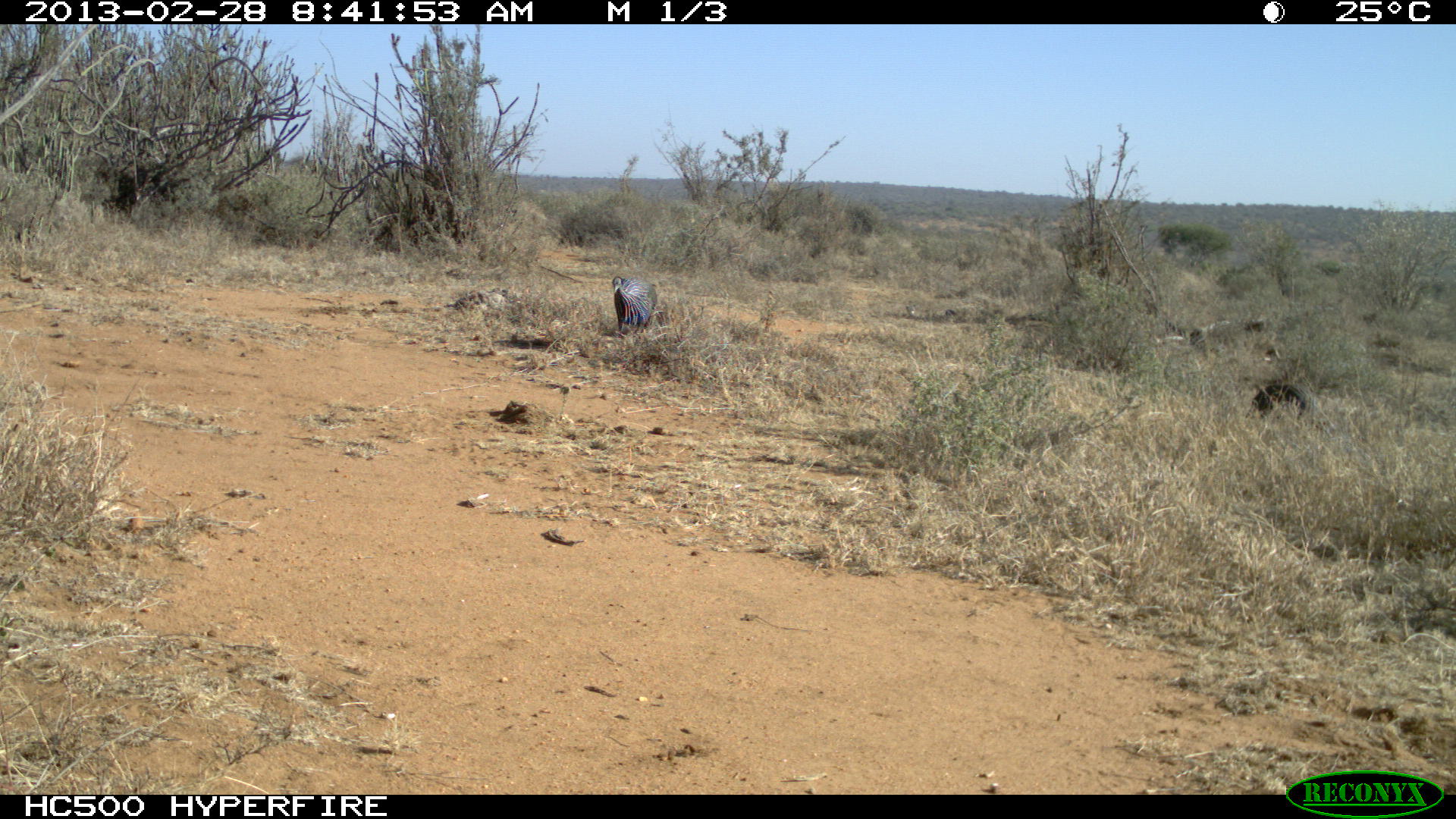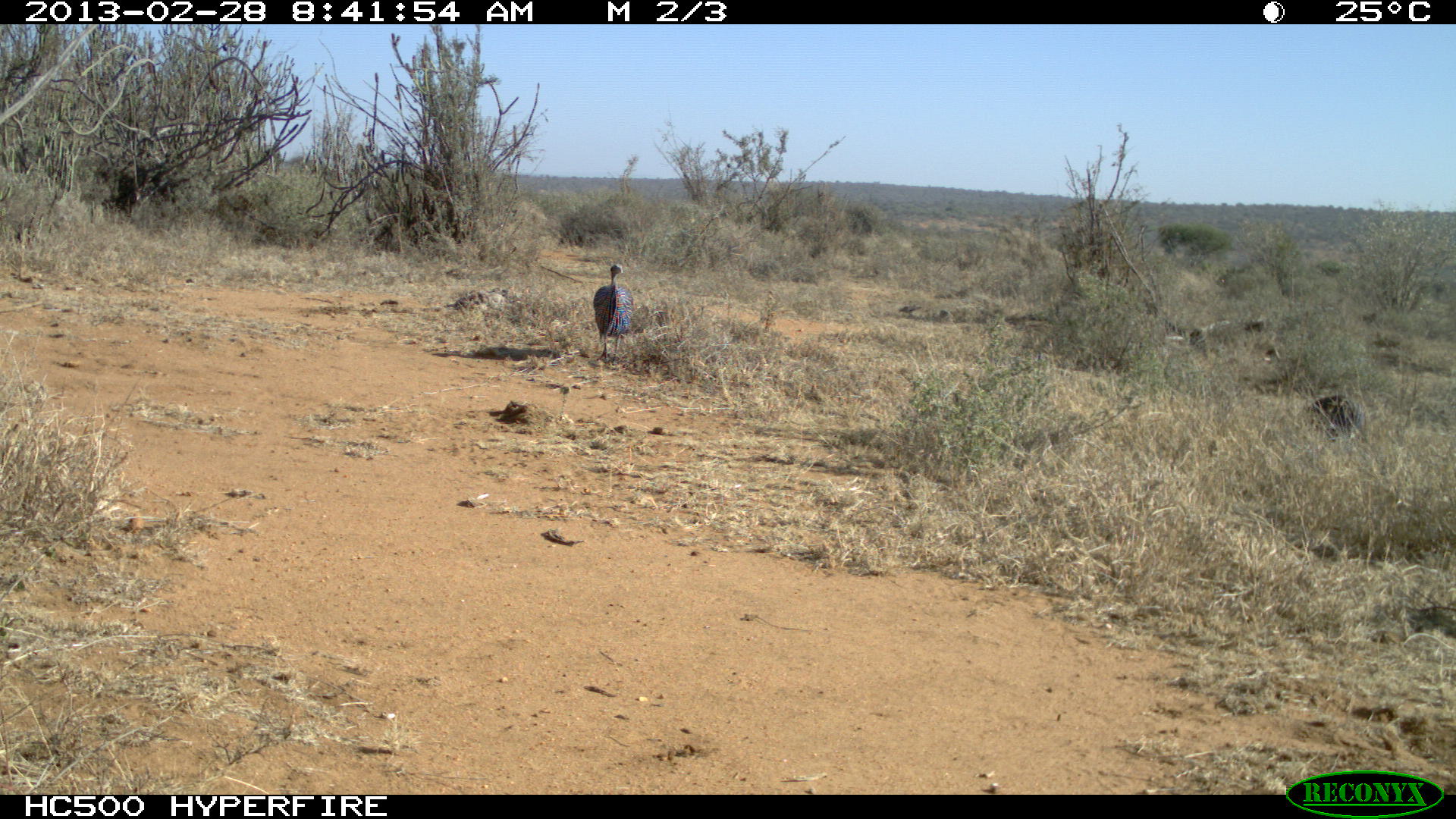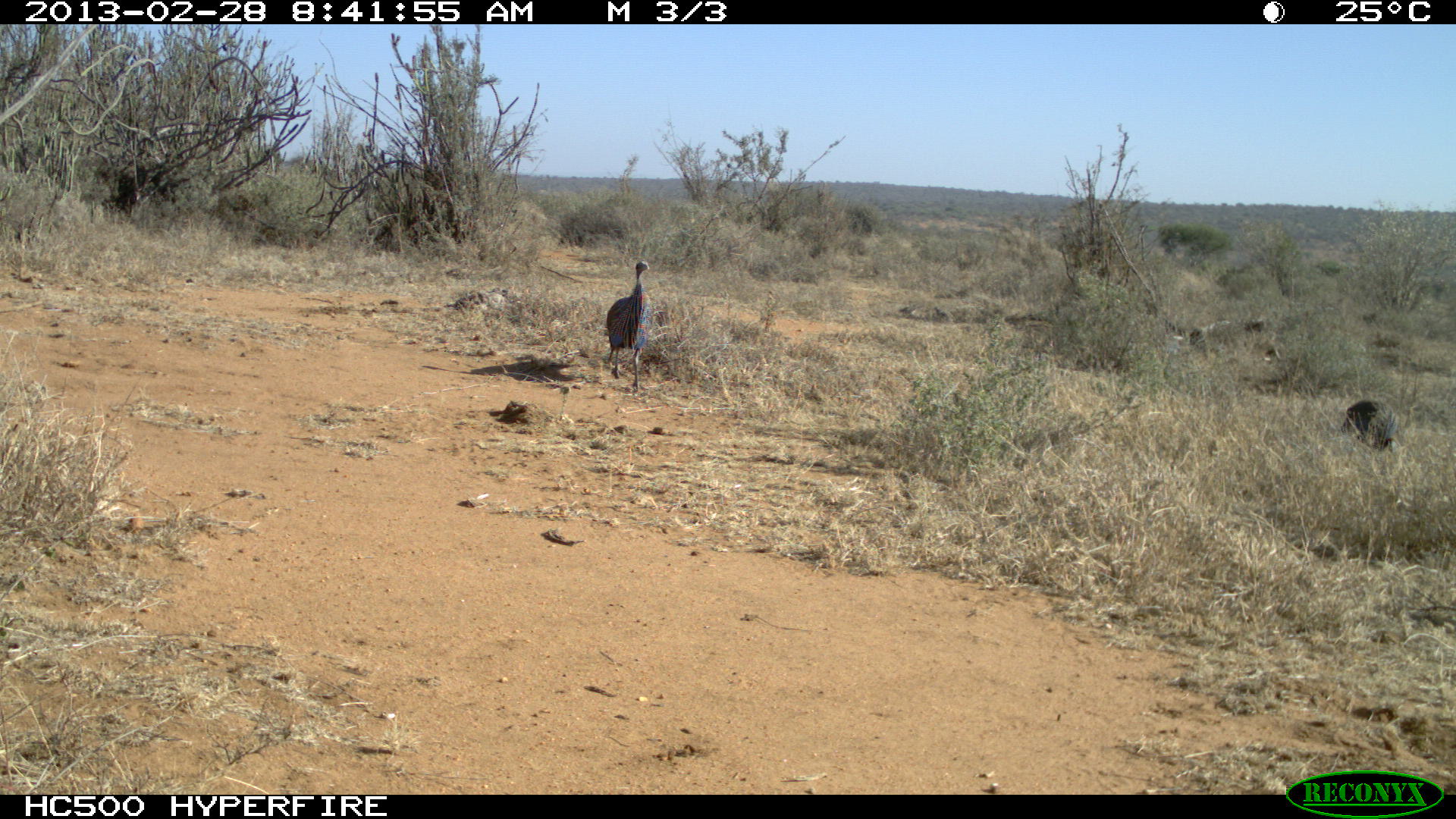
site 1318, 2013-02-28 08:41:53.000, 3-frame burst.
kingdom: Animalia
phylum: Chordata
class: Aves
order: Galliformes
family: Numididae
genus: Acryllium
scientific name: Acryllium vulturinum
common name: vulturine guineafowl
Acryllium vulturinum (vulturine guineafowl), count 2.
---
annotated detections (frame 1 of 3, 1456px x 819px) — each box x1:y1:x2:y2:
acryllium vulturinum: 1245:382:1320:434; 612:274:659:340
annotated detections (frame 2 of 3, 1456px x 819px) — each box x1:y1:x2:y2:
acryllium vulturinum: 1298:394:1365:457; 592:264:633:365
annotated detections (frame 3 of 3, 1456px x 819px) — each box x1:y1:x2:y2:
acryllium vulturinum: 604:260:651:391; 1339:401:1398:461